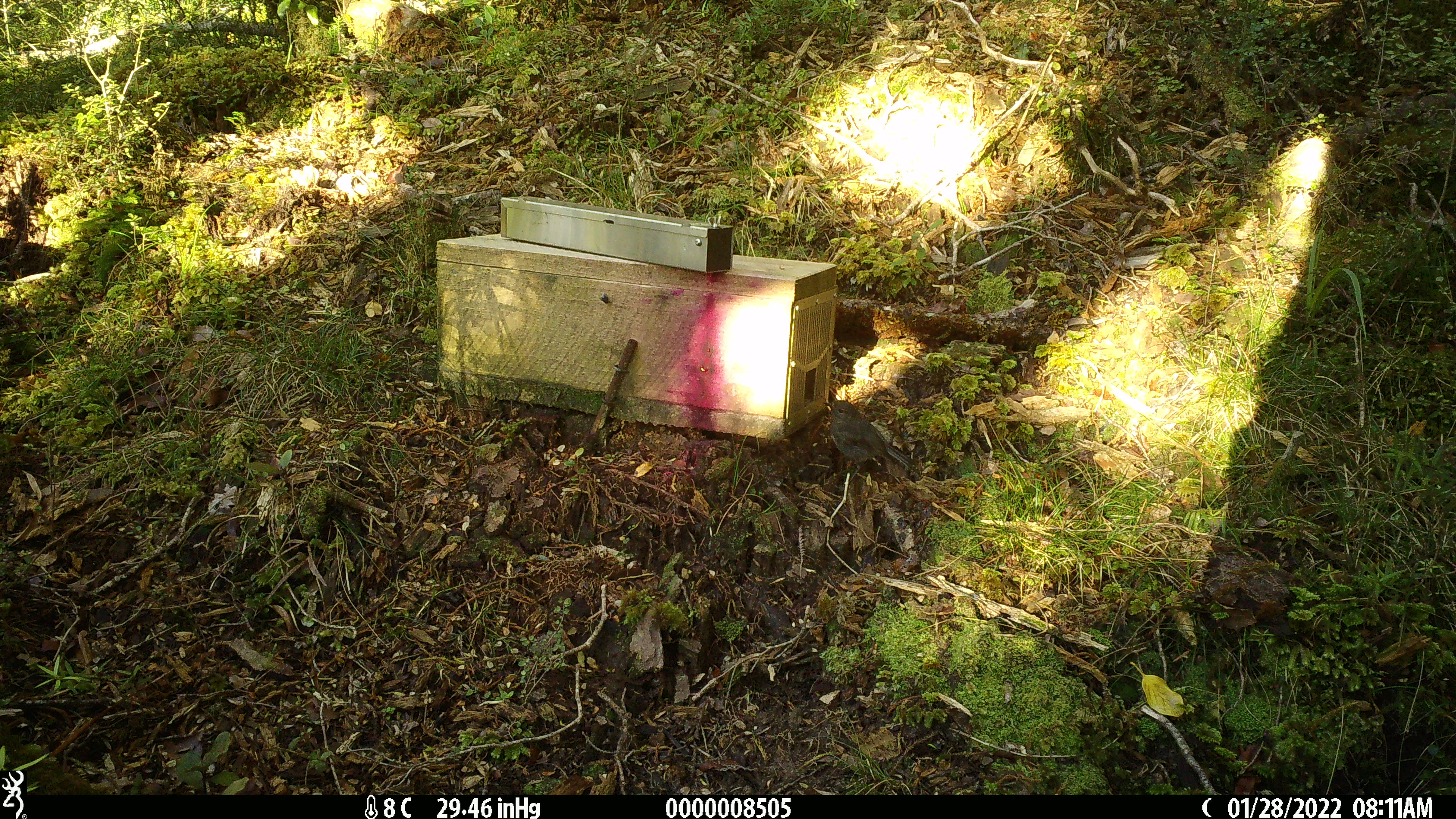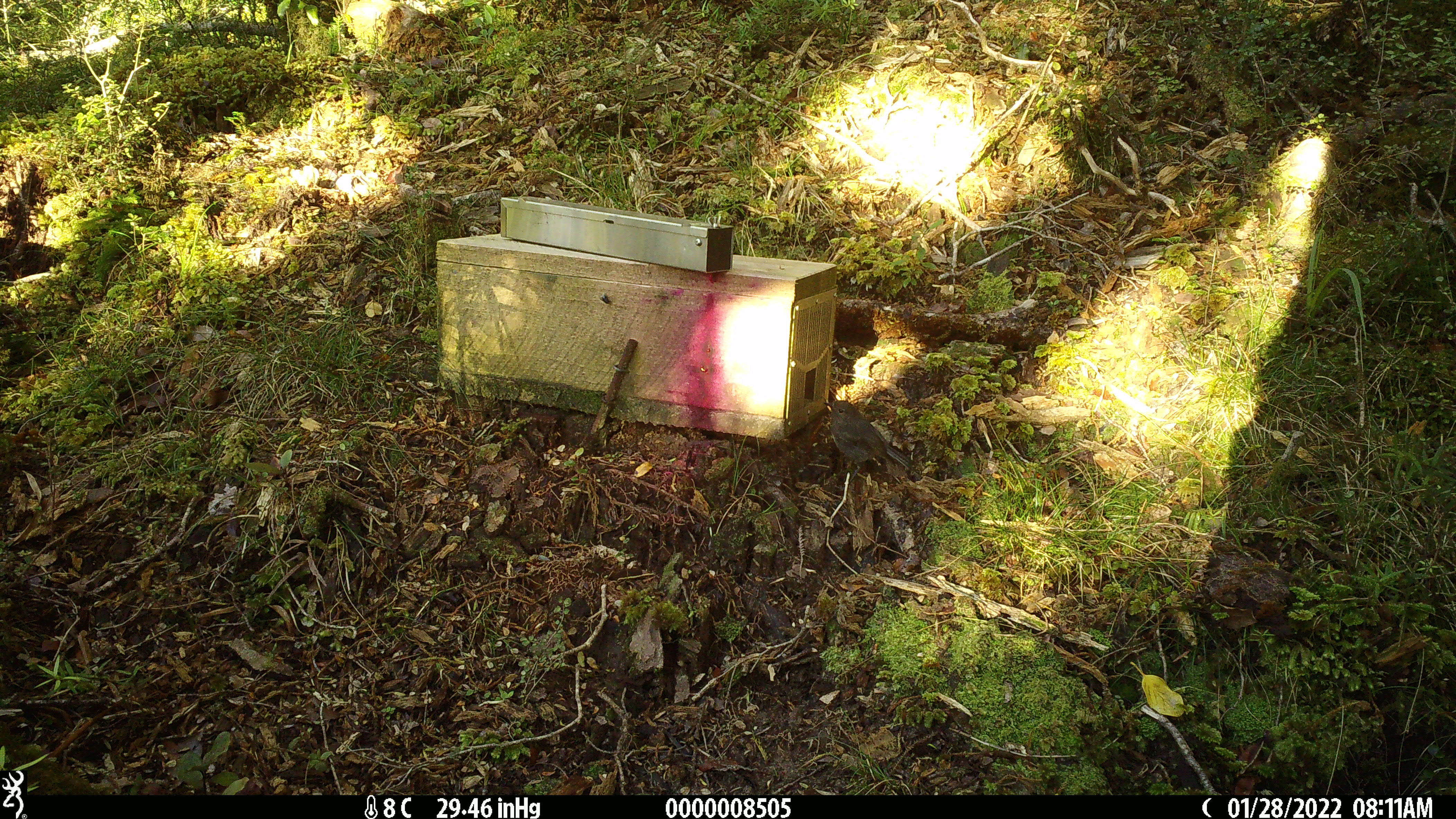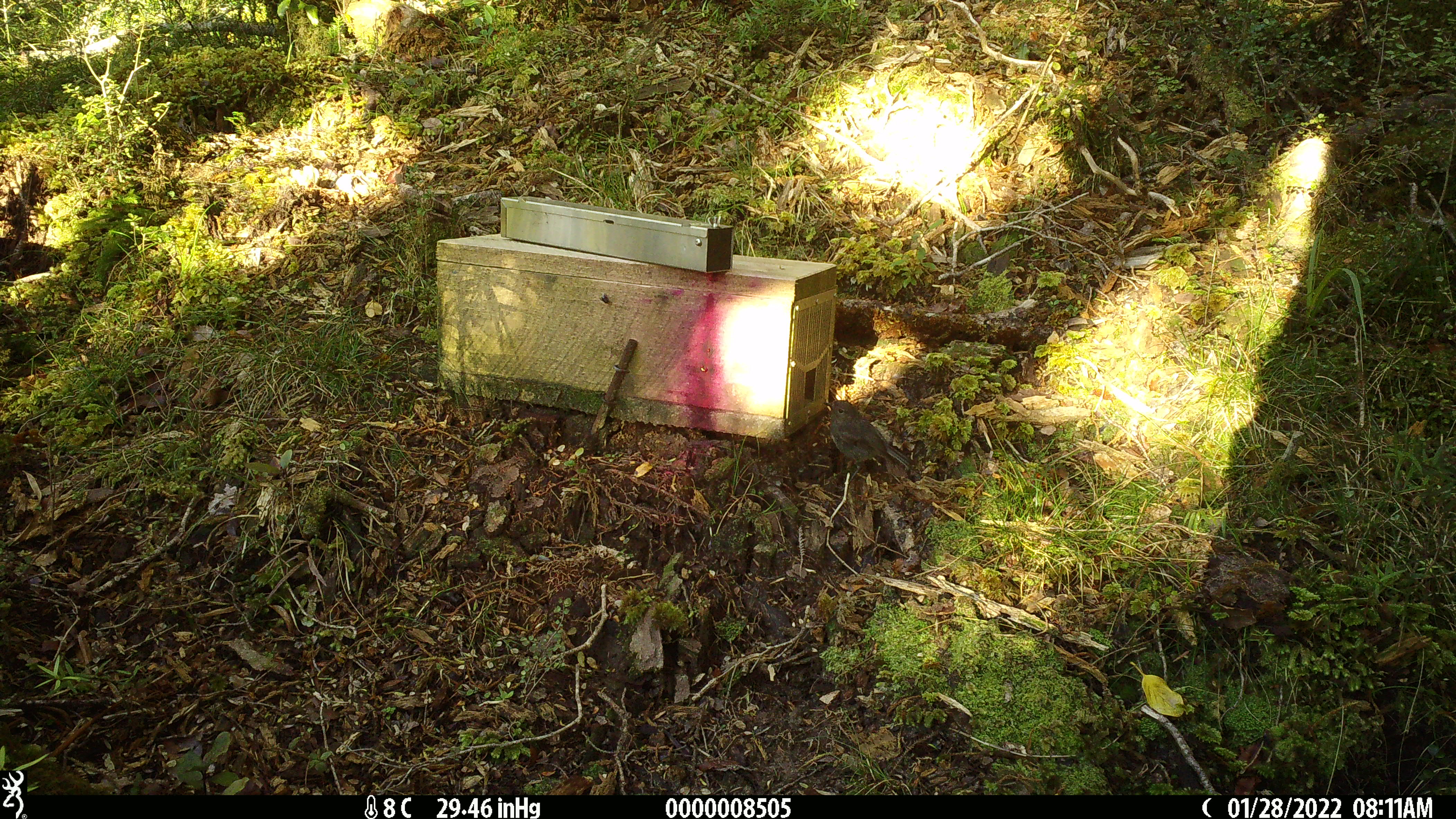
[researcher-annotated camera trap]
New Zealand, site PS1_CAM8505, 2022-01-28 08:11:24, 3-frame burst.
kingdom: Animalia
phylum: Chordata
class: Aves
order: Passeriformes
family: Petroicidae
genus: Petroica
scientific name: Petroica australis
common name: new zealand robin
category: robin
Robin (new zealand robin) (Petroica australis).